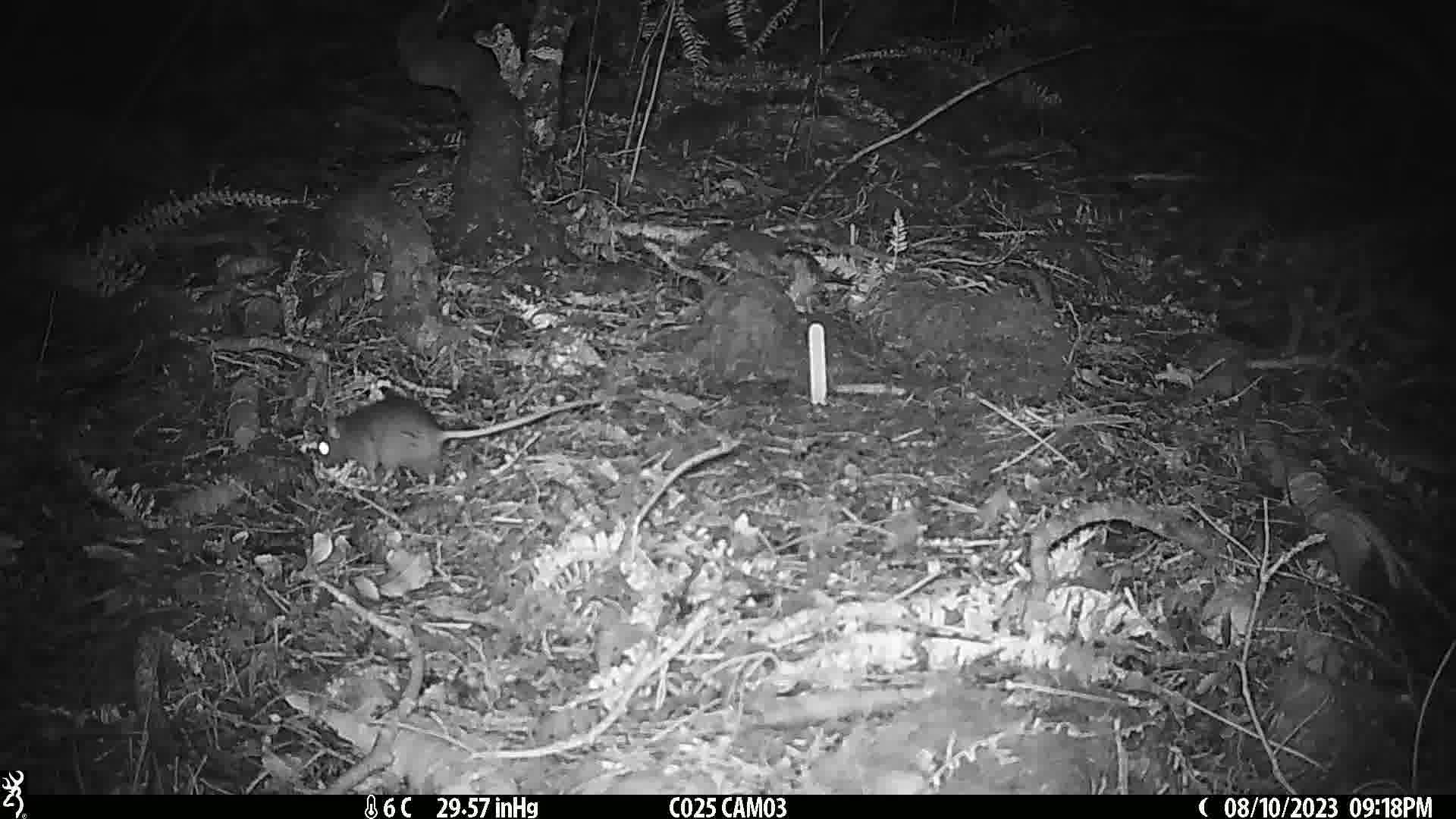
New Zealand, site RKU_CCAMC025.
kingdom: Animalia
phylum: Chordata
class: Mammalia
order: Rodentia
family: Muridae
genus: Rattus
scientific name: Rattus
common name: rat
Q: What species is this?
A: Rat (Rattus).